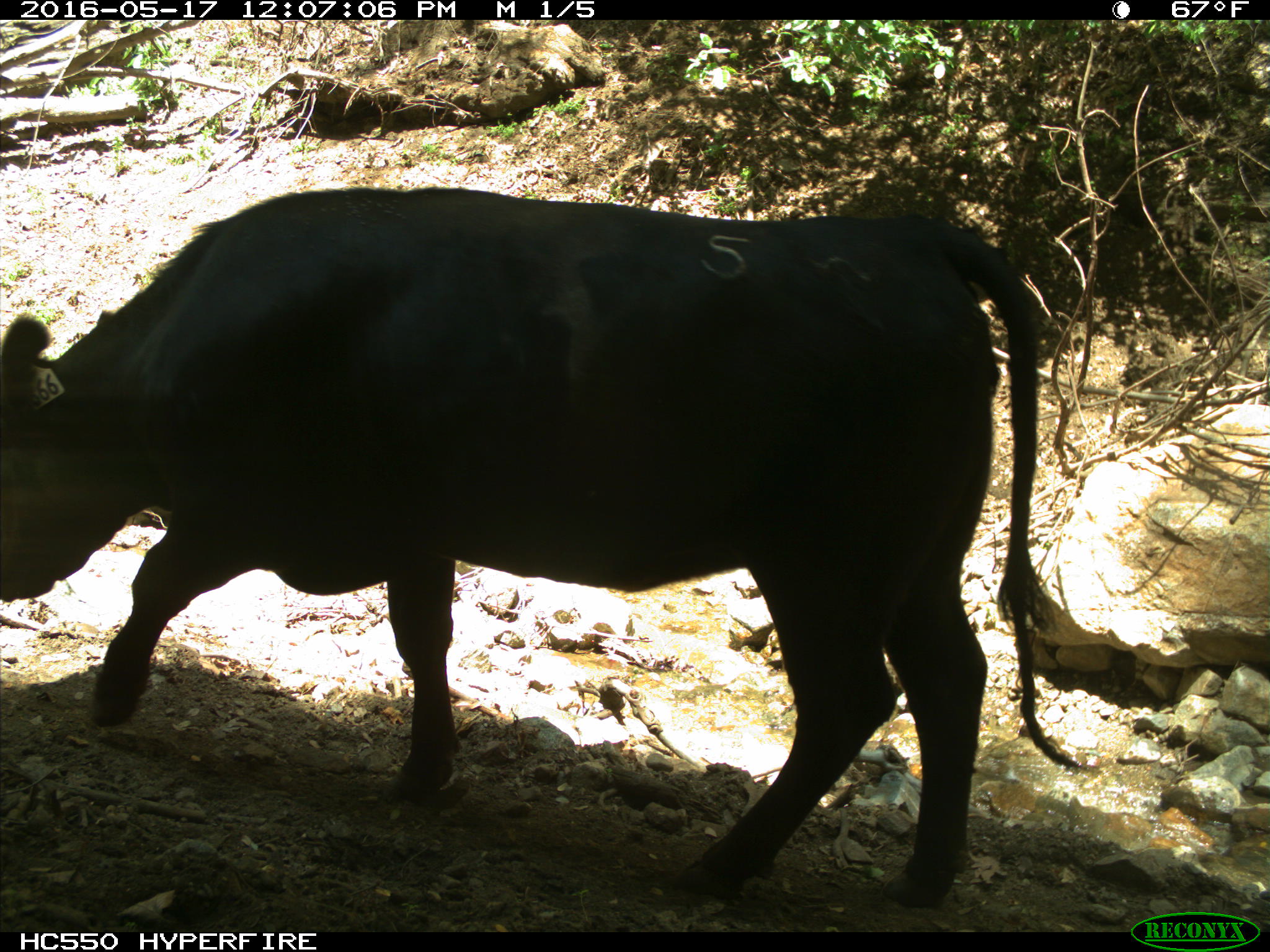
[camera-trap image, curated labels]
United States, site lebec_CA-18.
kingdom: Animalia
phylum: Chordata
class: Mammalia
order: Artiodactyla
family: Bovidae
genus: Bos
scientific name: Bos taurus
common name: domestic cow